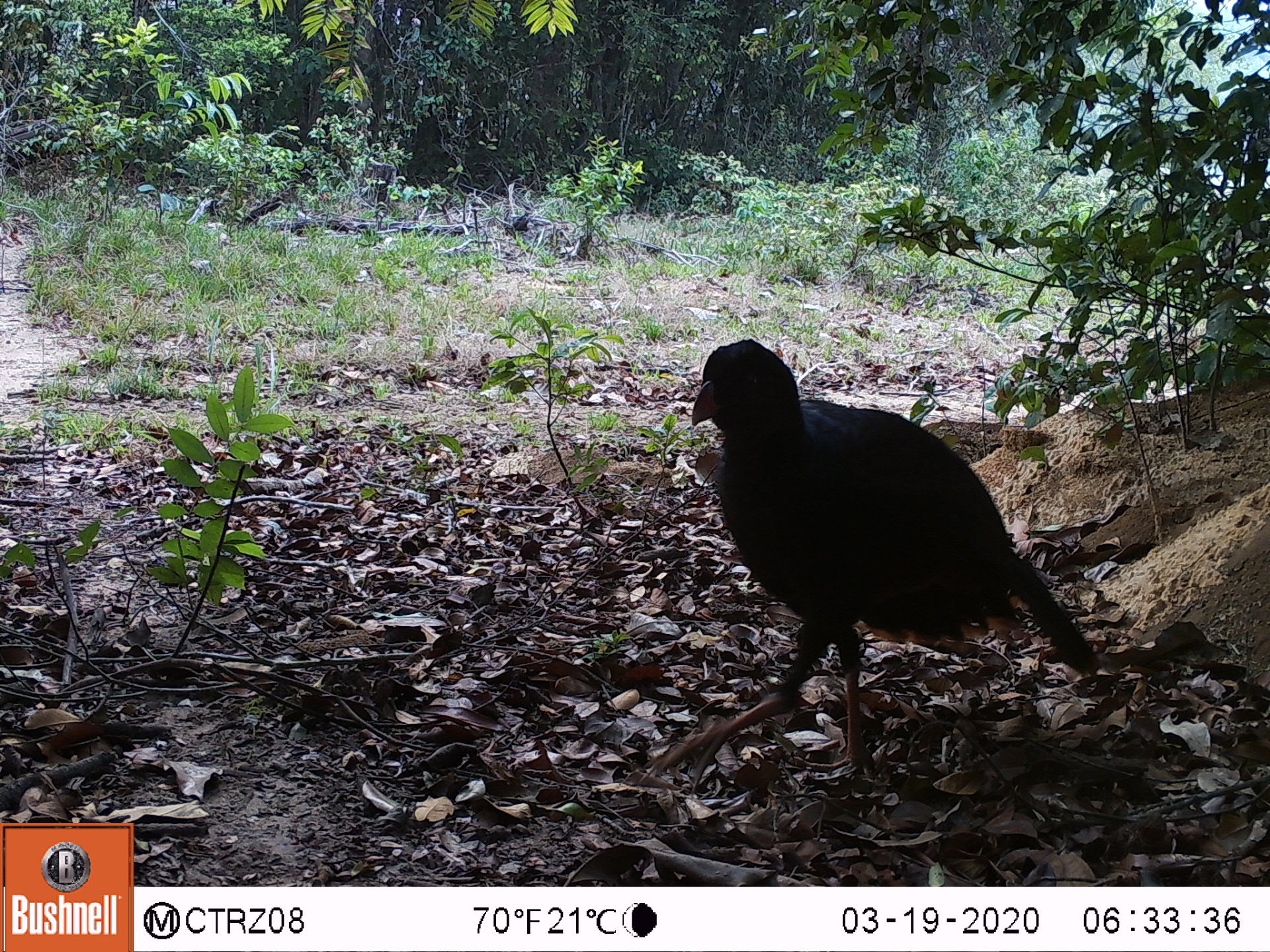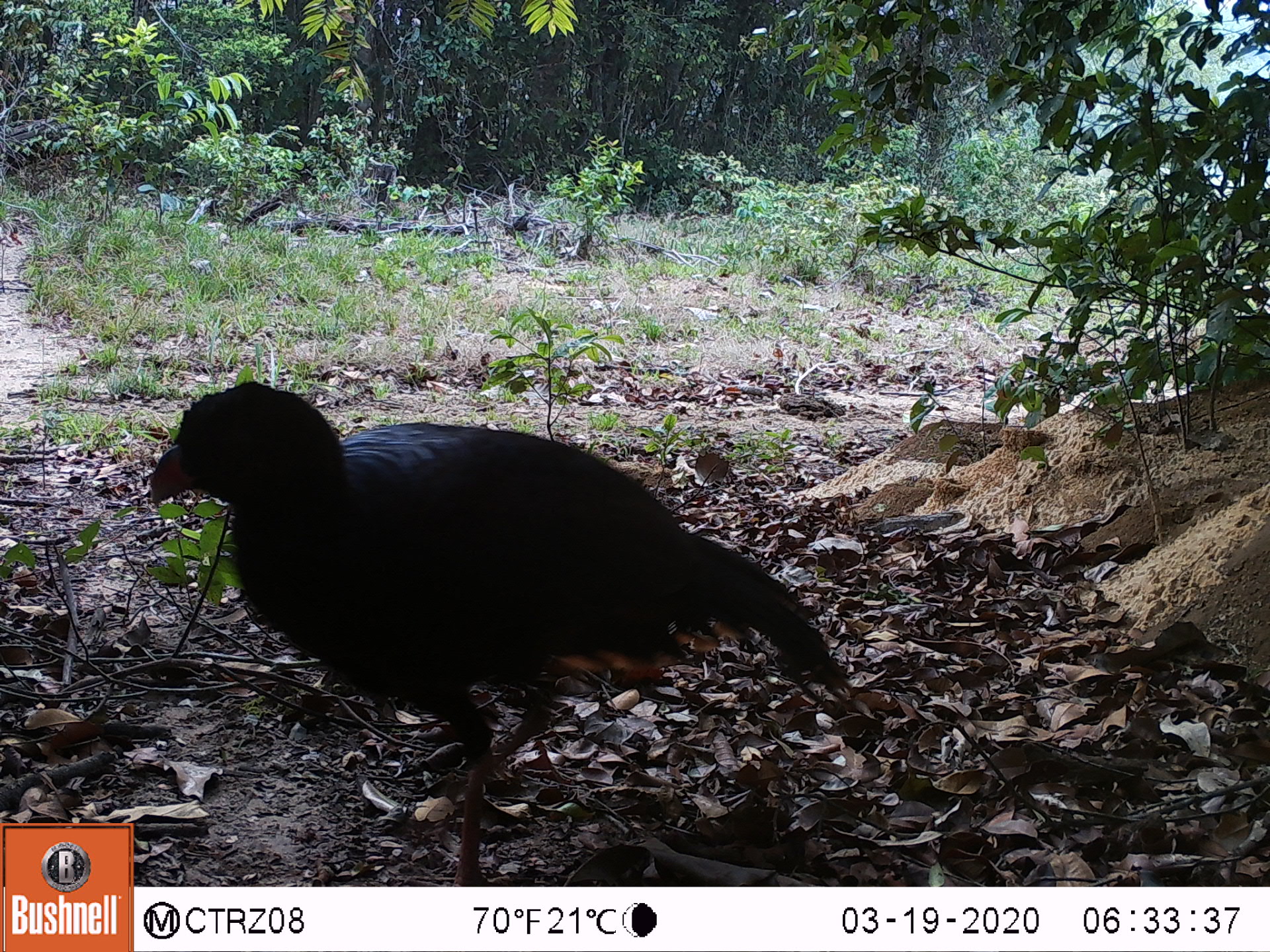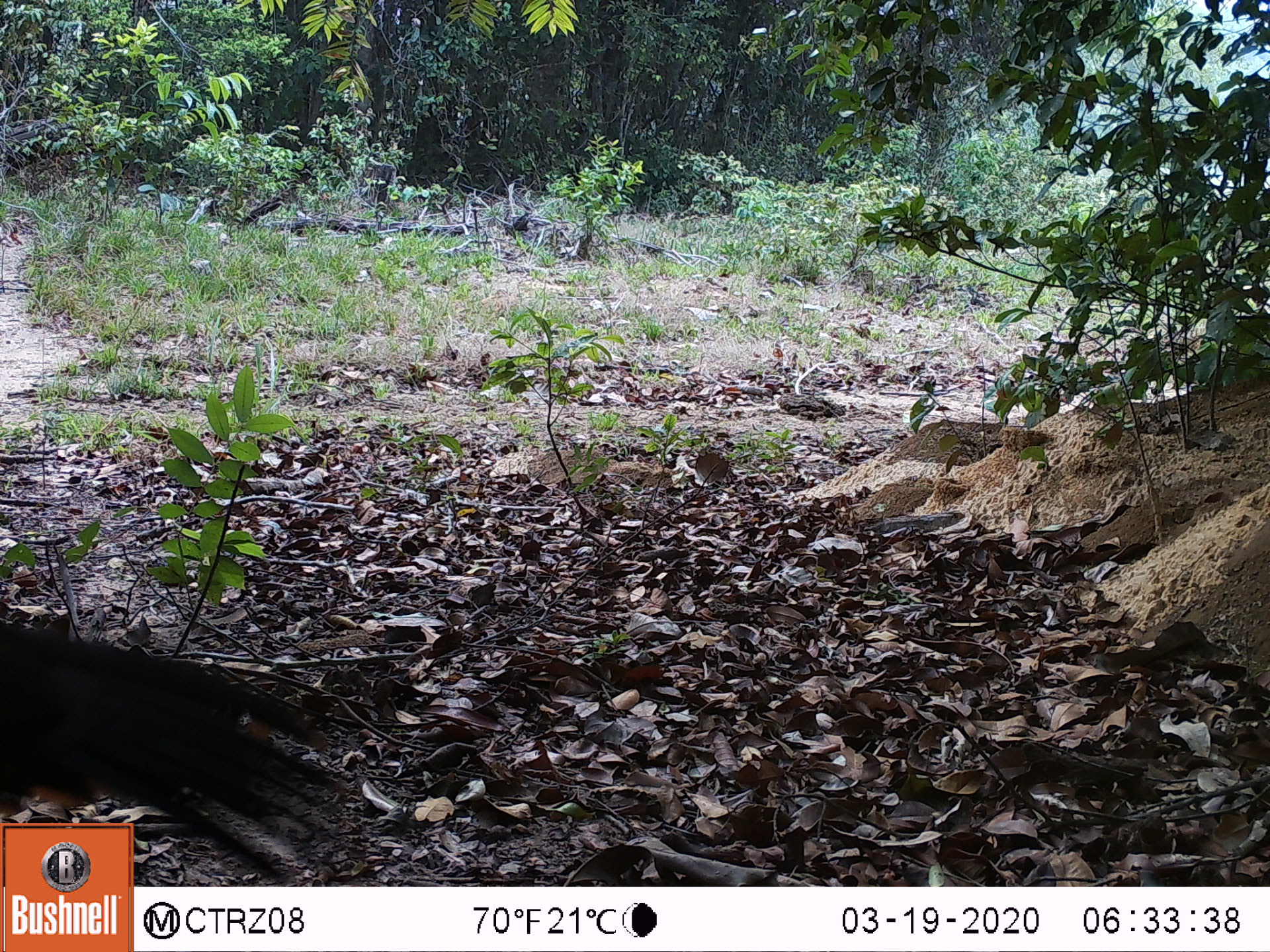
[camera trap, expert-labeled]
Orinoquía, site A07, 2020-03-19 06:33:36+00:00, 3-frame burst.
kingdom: Animalia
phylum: Chordata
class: Aves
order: Galliformes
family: Cracidae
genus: Mitu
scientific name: Mitu salvini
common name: salvin's currasow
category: salvins curassow